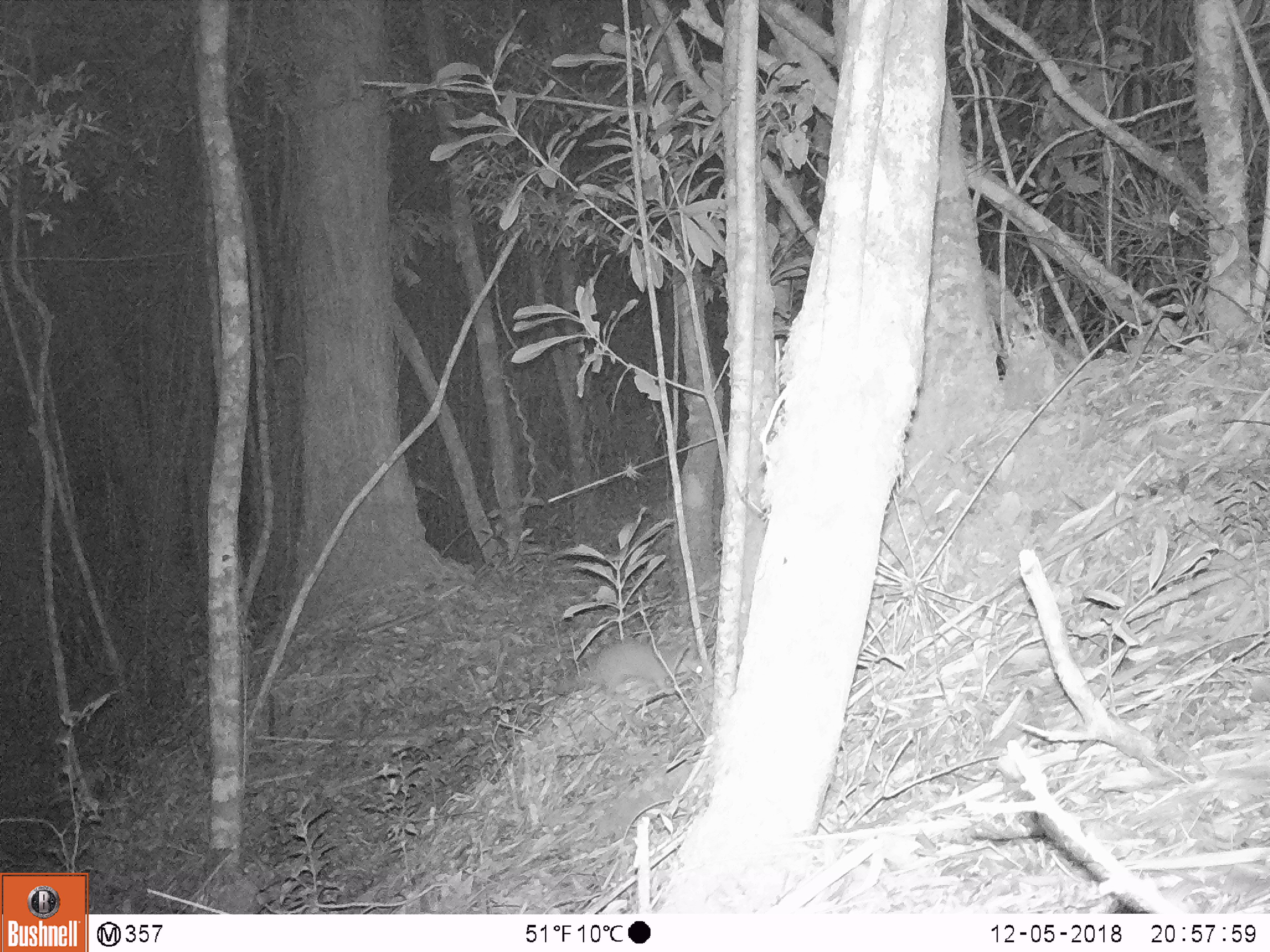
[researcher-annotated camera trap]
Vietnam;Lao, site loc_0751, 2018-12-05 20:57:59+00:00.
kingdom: Animalia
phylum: Chordata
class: Mammalia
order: Carnivora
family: Mustelidae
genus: Melogale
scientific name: Melogale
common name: ferret badger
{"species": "ferret badger (Melogale)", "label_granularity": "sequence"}